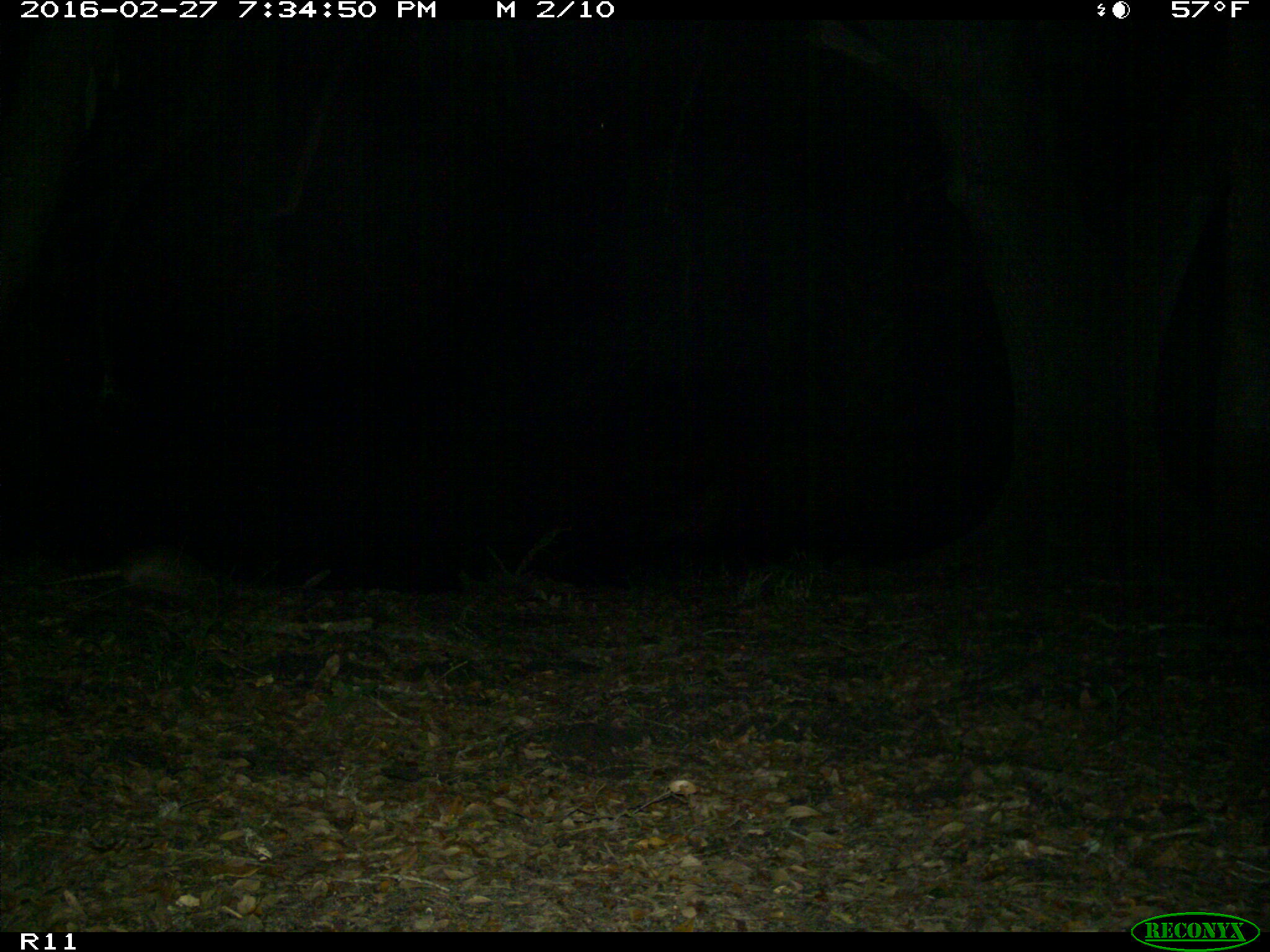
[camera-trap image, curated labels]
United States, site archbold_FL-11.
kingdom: Animalia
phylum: Chordata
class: Mammalia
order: Cingulata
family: Dasypodidae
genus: Dasypus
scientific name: Dasypus novemcinctus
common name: nine-banded armadillo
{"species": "Dasypus novemcinctus (nine-banded armadillo)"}